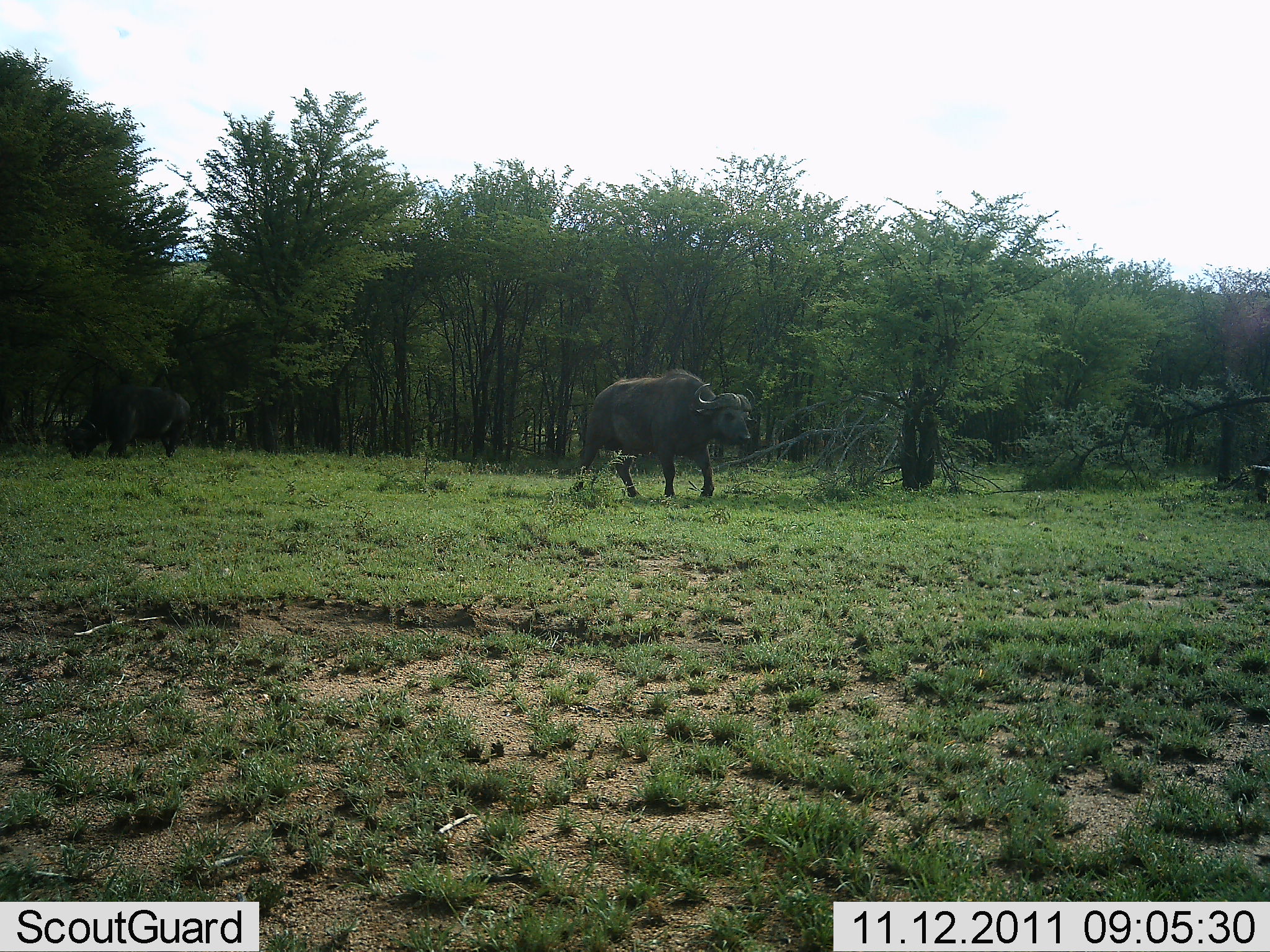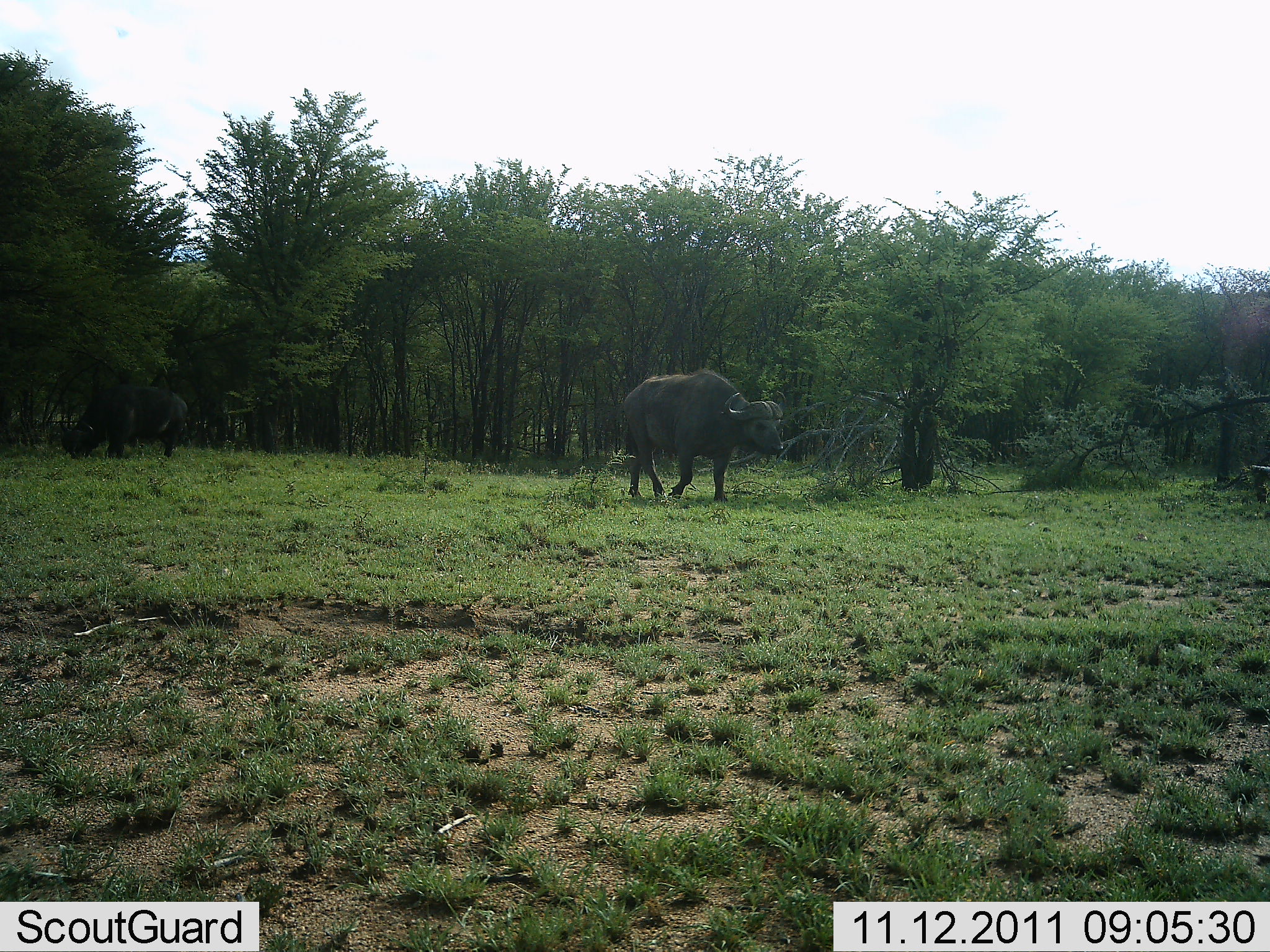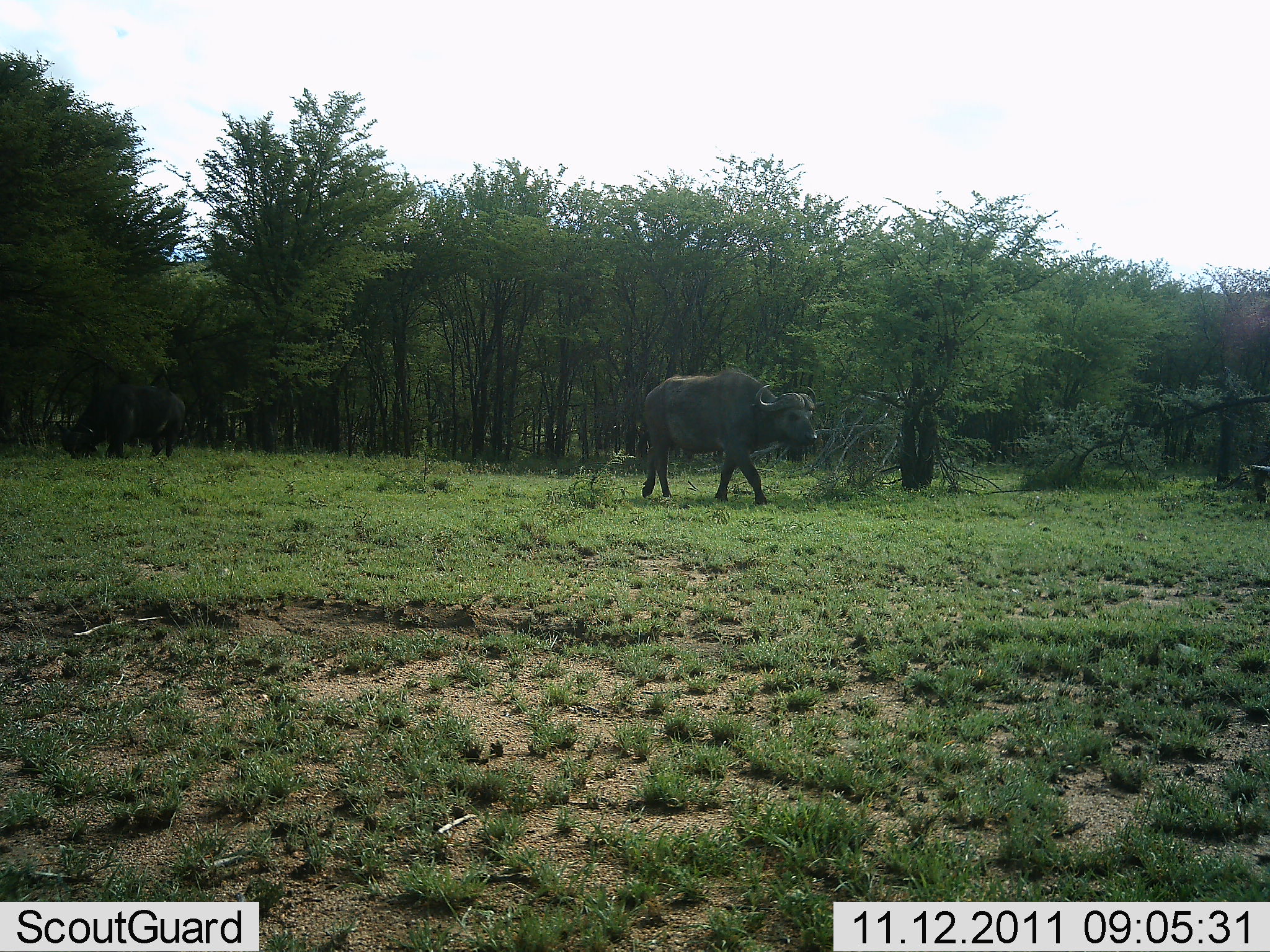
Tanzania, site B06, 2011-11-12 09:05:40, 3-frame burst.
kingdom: Animalia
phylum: Chordata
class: Mammalia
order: Artiodactyla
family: Bovidae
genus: Syncerus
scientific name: Syncerus caffer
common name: cape buffalo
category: buffalo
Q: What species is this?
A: Buffalo (cape buffalo) (Syncerus caffer).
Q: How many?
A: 2.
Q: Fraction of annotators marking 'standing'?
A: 14%.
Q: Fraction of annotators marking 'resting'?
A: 0%.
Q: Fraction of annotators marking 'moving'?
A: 93%.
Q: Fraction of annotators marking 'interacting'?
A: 0%.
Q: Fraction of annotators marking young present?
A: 0%.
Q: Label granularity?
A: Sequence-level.